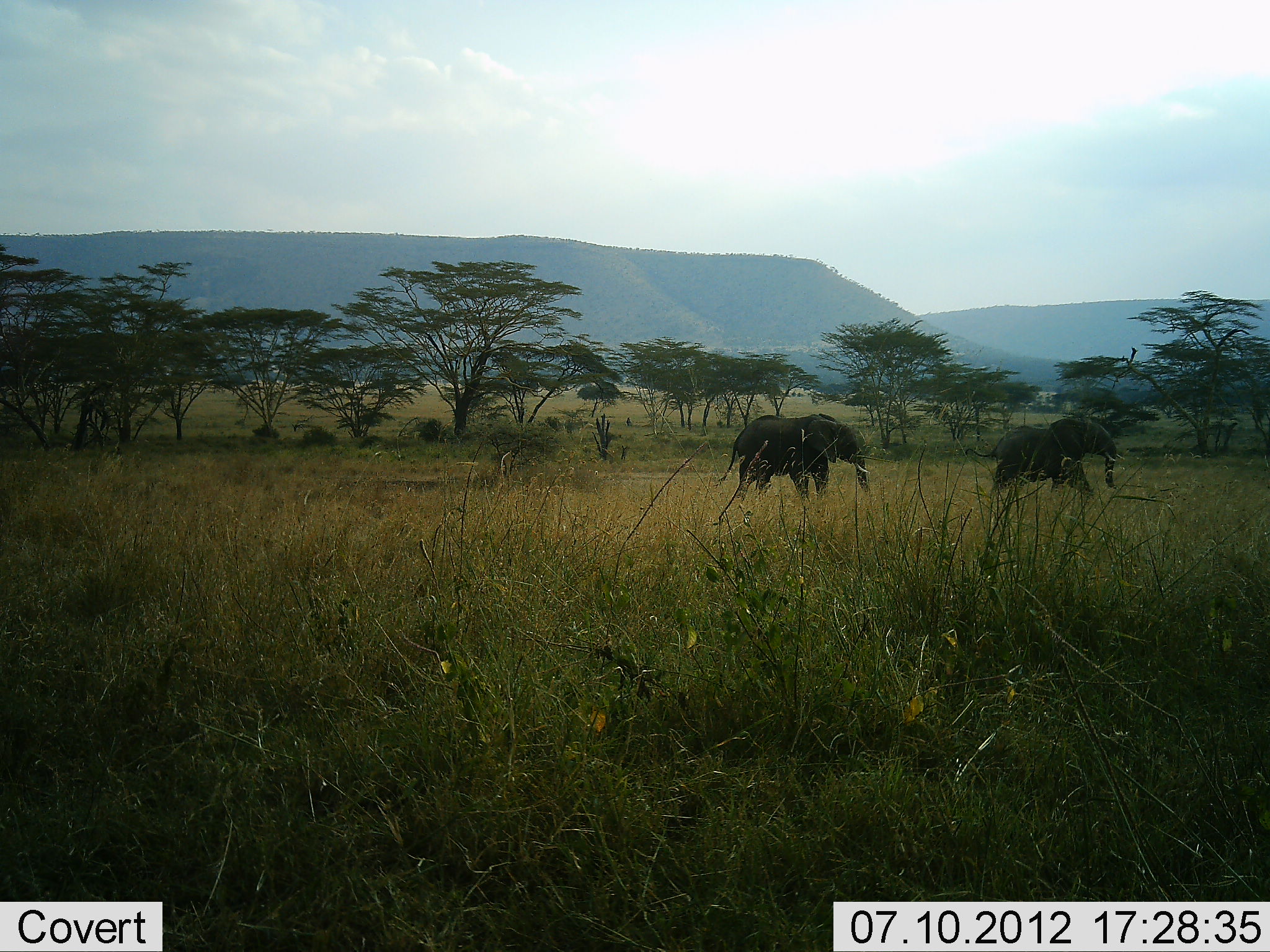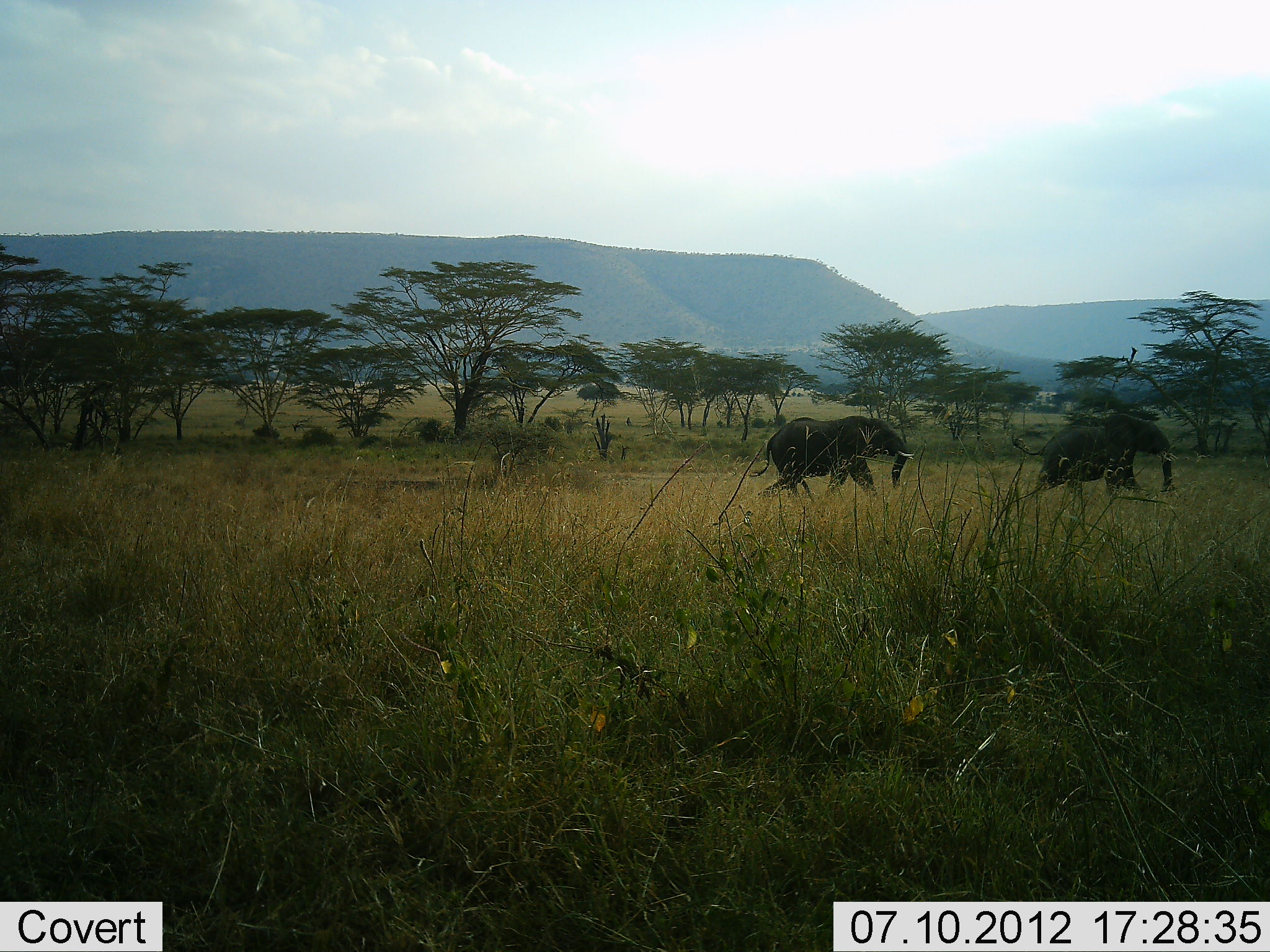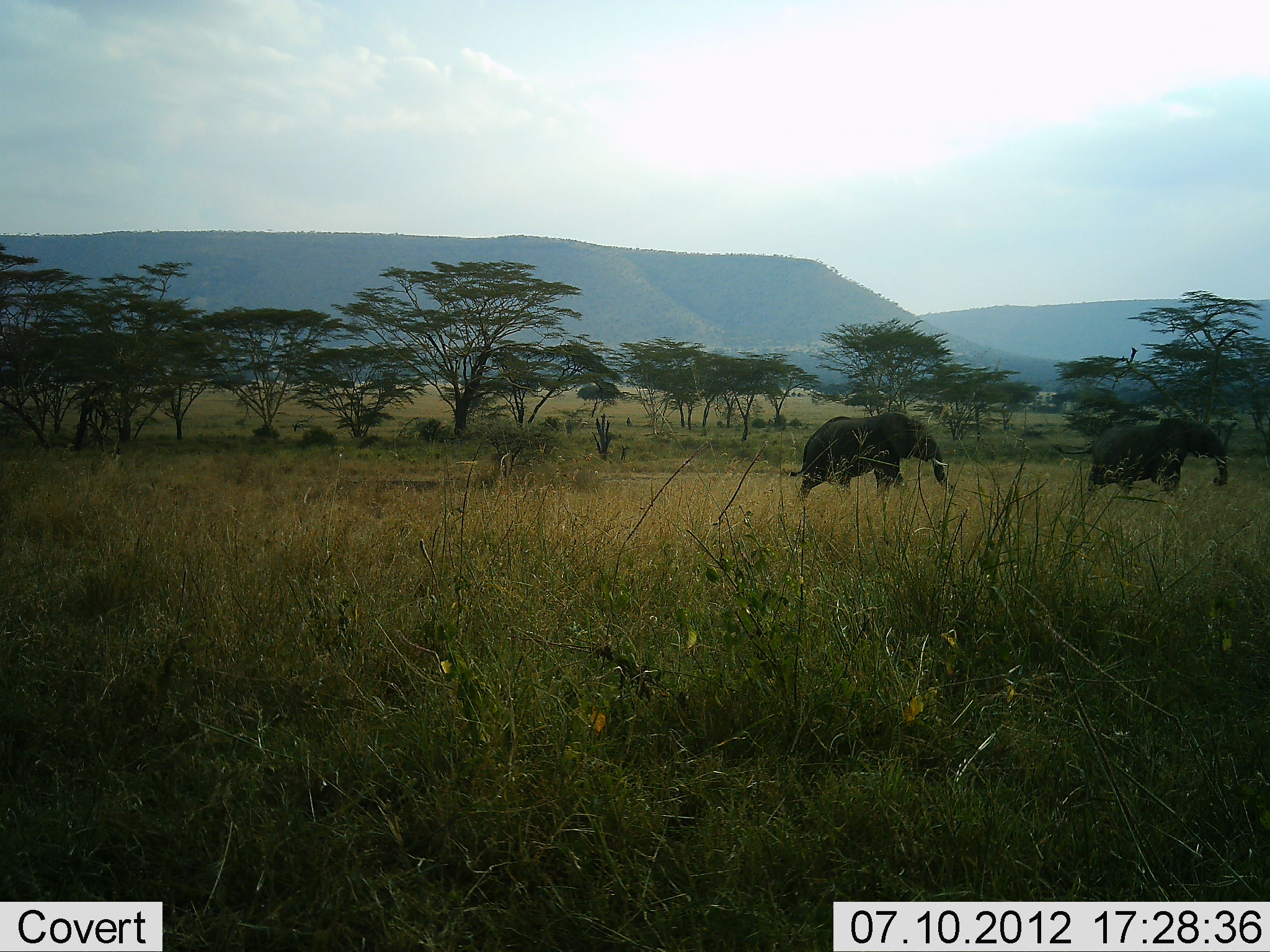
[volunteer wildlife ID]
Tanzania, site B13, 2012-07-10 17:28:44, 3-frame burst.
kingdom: Animalia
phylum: Chordata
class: Mammalia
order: Proboscidea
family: Elephantidae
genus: Loxodonta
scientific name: Loxodonta africana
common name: african bush elephant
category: elephant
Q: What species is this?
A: Elephant (african bush elephant) (Loxodonta africana).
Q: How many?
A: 2.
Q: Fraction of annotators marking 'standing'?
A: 10%.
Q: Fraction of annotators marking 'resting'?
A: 0%.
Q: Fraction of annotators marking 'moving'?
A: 90%.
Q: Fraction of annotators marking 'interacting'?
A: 0%.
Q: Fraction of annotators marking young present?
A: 0%.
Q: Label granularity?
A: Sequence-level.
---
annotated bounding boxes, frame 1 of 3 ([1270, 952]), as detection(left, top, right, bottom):
animal: detection(715, 415, 874, 499); detection(963, 413, 1120, 498)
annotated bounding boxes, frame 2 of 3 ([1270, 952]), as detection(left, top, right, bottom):
animal: detection(1009, 410, 1181, 498); detection(744, 415, 910, 495)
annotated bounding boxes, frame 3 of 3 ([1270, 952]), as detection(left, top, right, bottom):
animal: detection(781, 411, 961, 502); detection(1050, 421, 1231, 496)